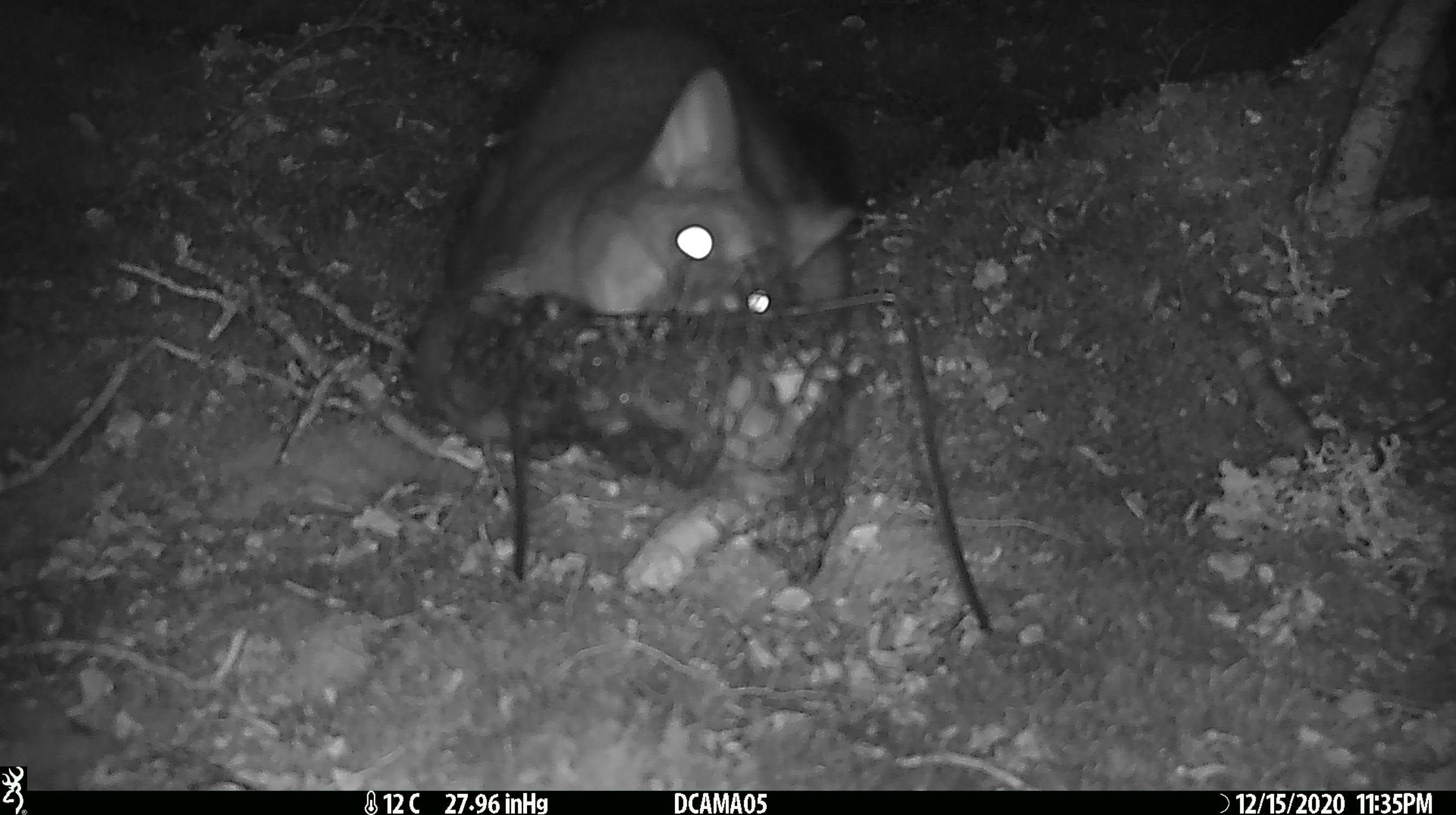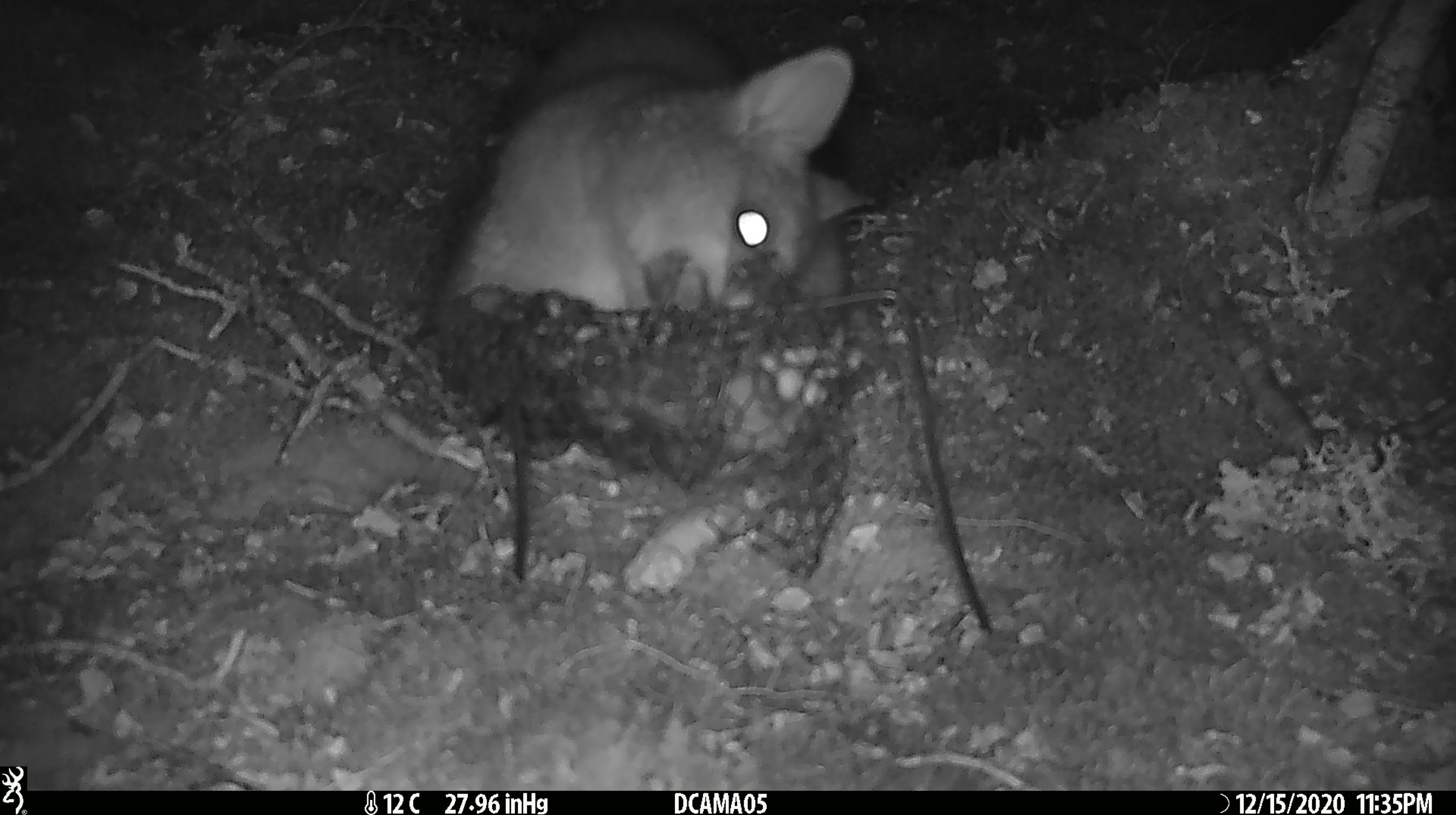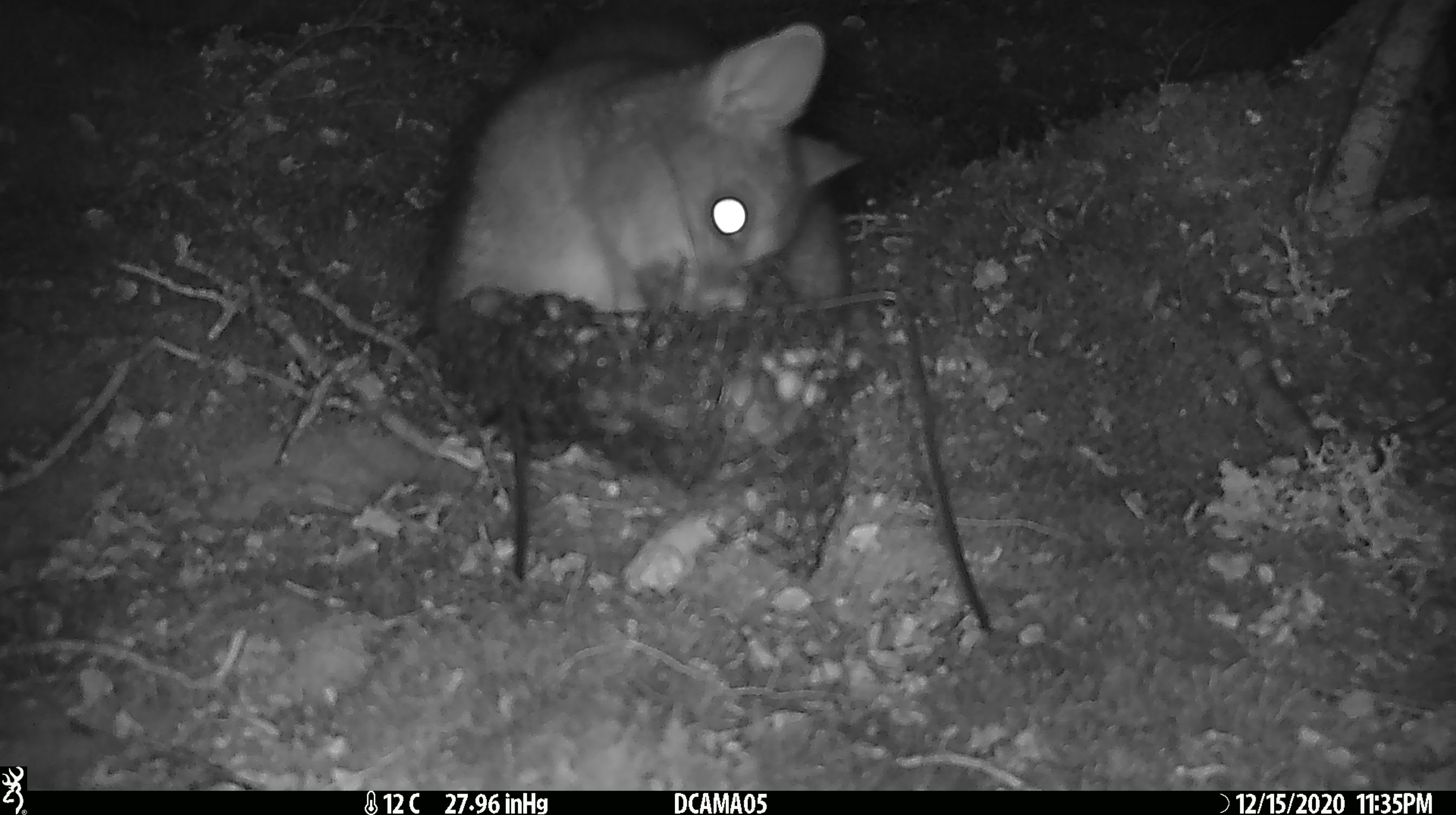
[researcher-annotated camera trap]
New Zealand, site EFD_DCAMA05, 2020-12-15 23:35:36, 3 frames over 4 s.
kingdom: Animalia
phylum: Chordata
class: Mammalia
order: Diprotodontia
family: Phalangeridae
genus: Trichosurus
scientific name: Trichosurus vulpecula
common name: common brushtail possum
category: possum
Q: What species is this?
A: Possum (common brushtail possum) (Trichosurus vulpecula).